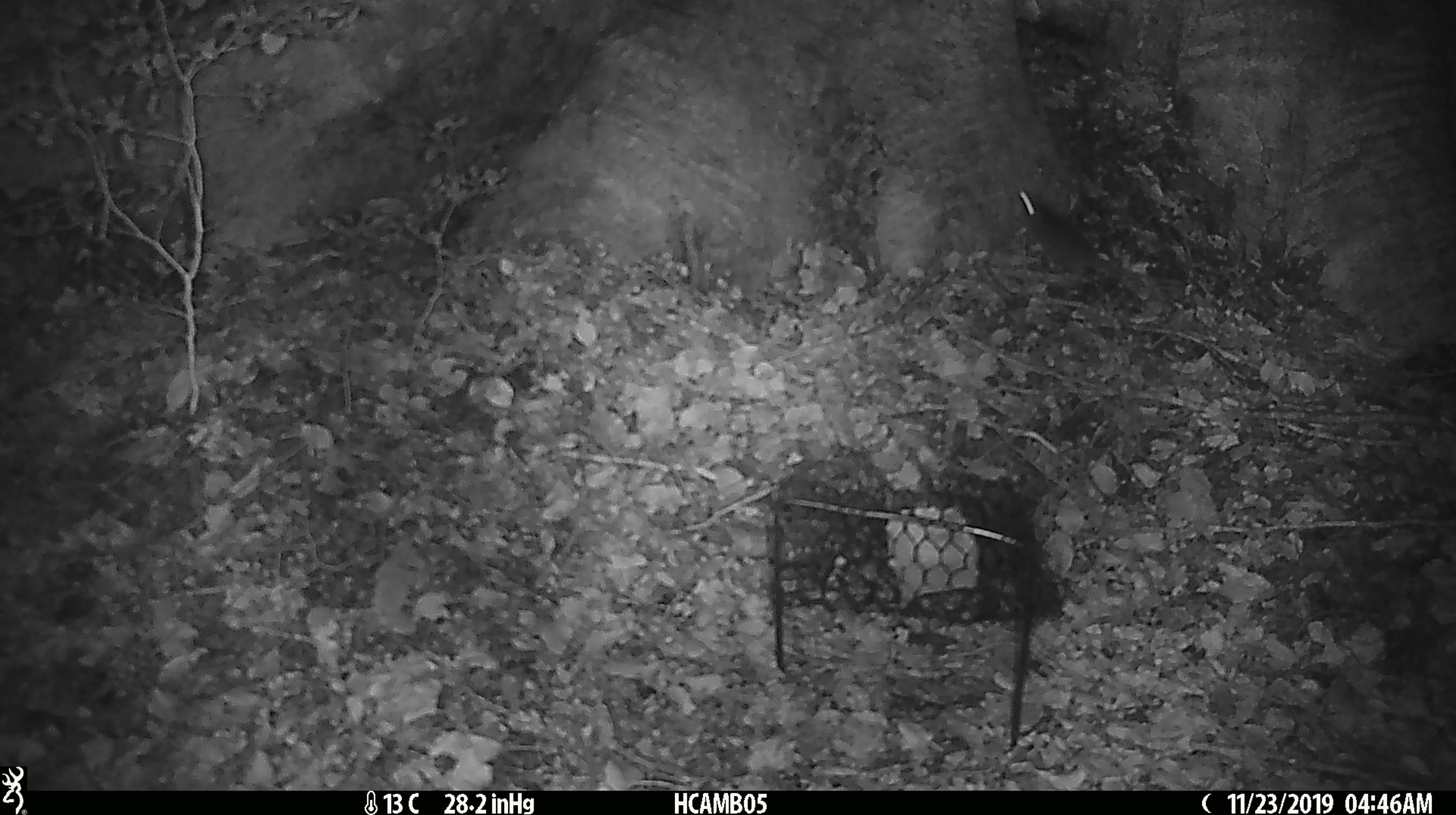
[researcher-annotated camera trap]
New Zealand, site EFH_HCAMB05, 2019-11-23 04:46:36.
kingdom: Animalia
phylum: Chordata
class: Mammalia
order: Rodentia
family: Muridae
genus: Mus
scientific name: Mus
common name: mouse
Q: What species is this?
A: Mouse (Mus).